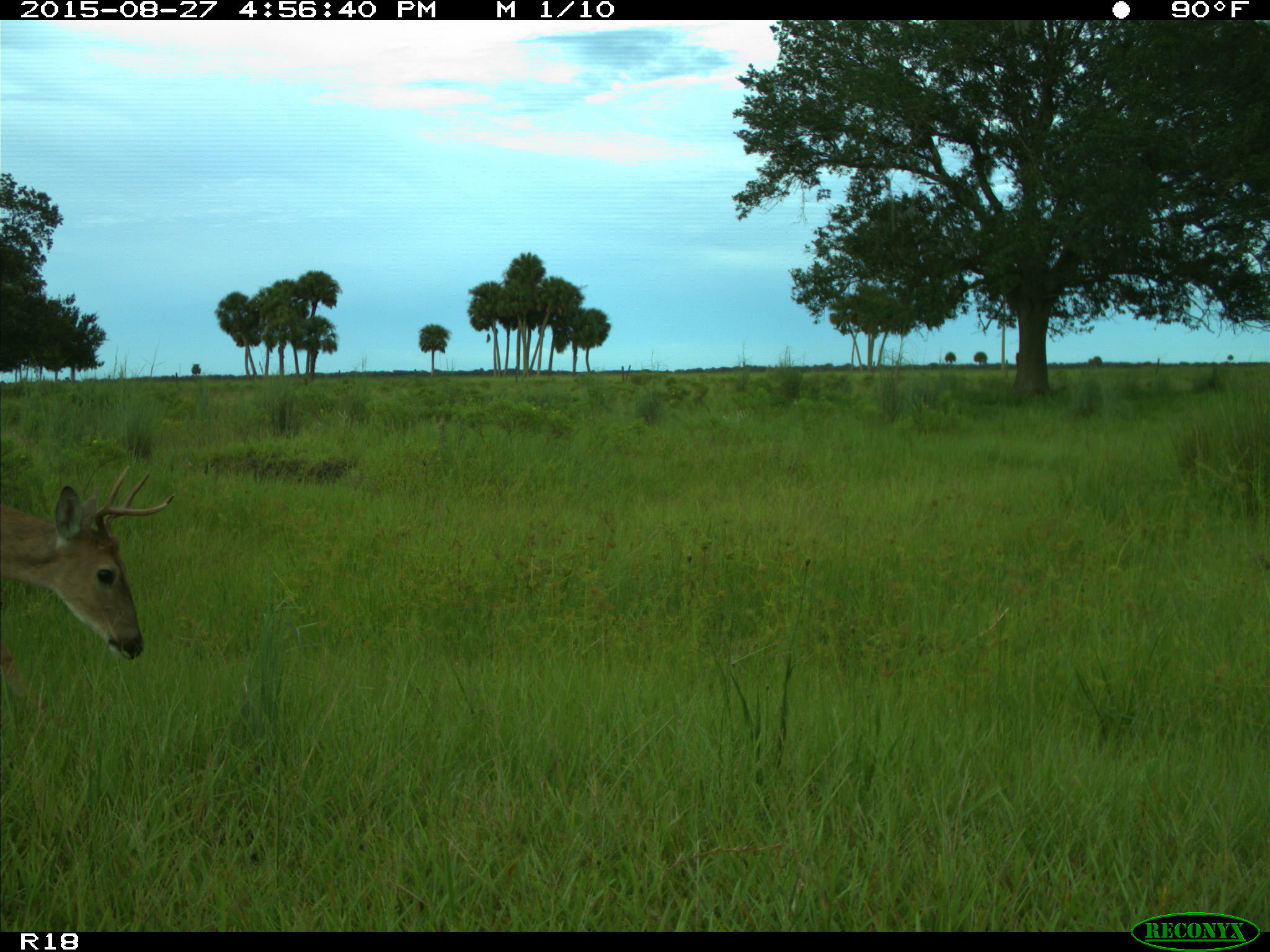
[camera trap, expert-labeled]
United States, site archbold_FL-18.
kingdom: Animalia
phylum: Chordata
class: Mammalia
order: Artiodactyla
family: Cervidae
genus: Odocoileus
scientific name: Odocoileus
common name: deer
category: unidentified deer